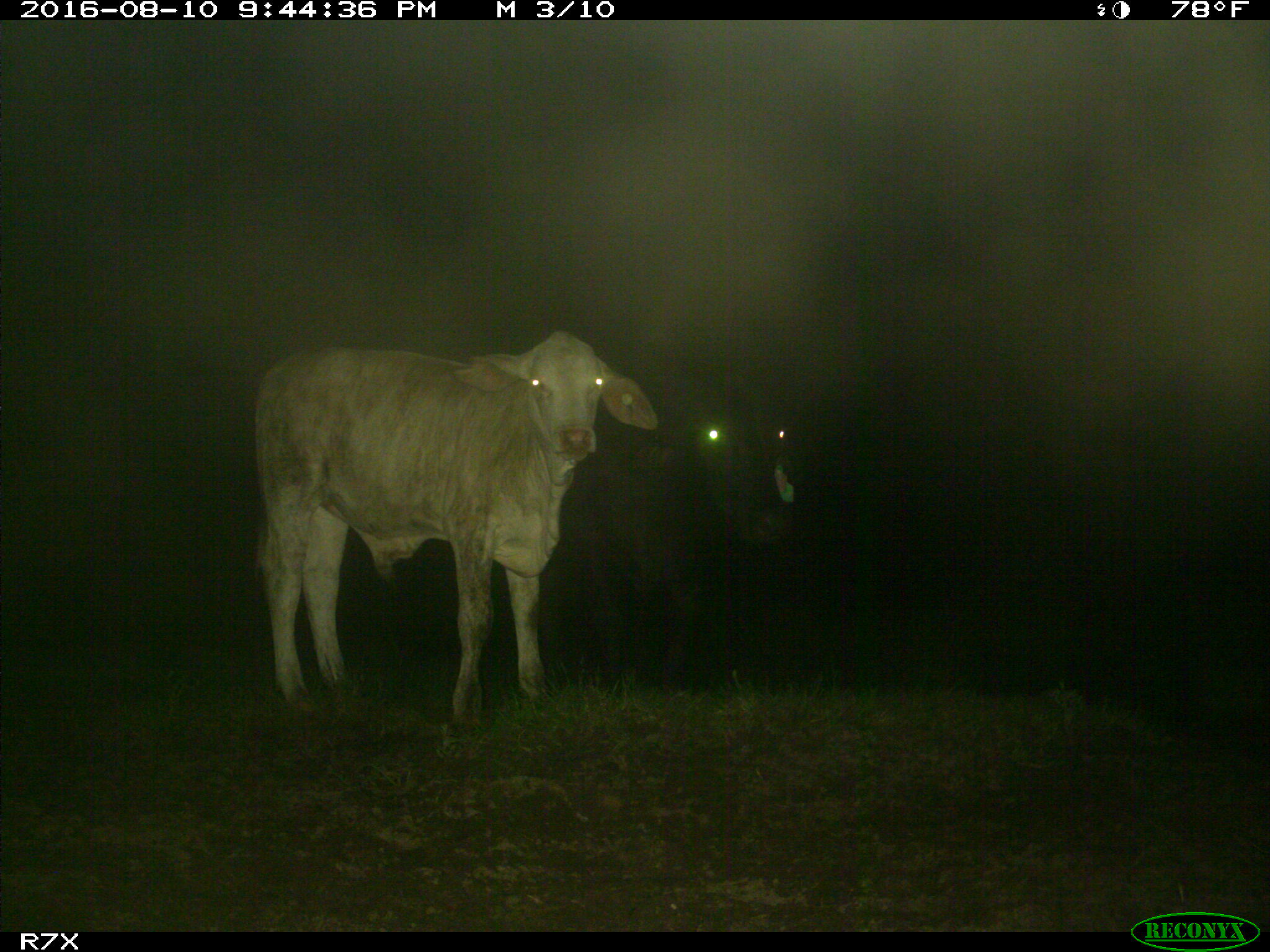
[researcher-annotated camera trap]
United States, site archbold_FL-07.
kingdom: Animalia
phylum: Chordata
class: Mammalia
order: Artiodactyla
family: Bovidae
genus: Bos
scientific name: Bos taurus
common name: domestic cow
Bos taurus (domestic cow).